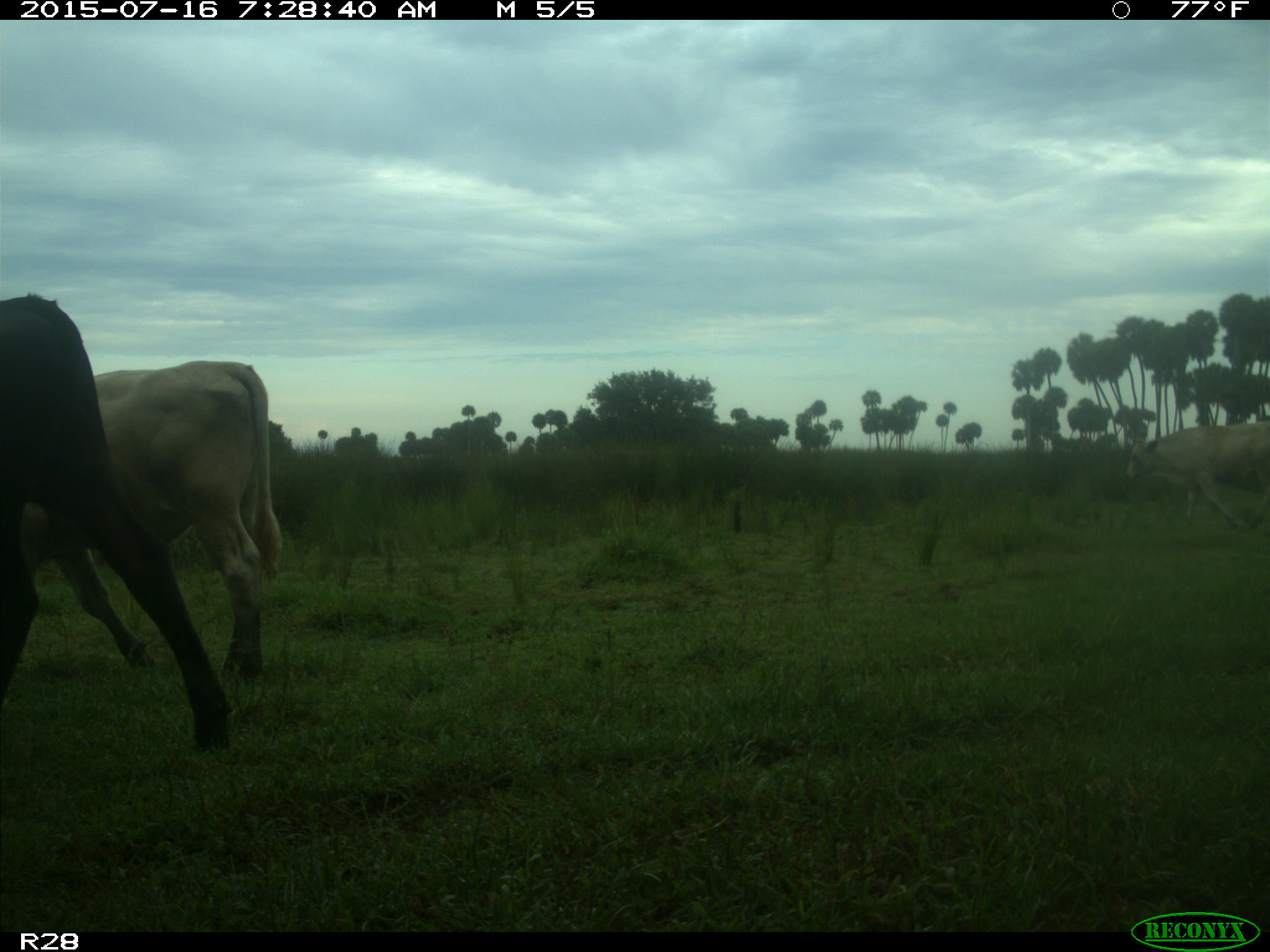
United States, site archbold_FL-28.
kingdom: Animalia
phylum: Chordata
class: Mammalia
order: Artiodactyla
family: Bovidae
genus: Bos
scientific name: Bos taurus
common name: domestic cow